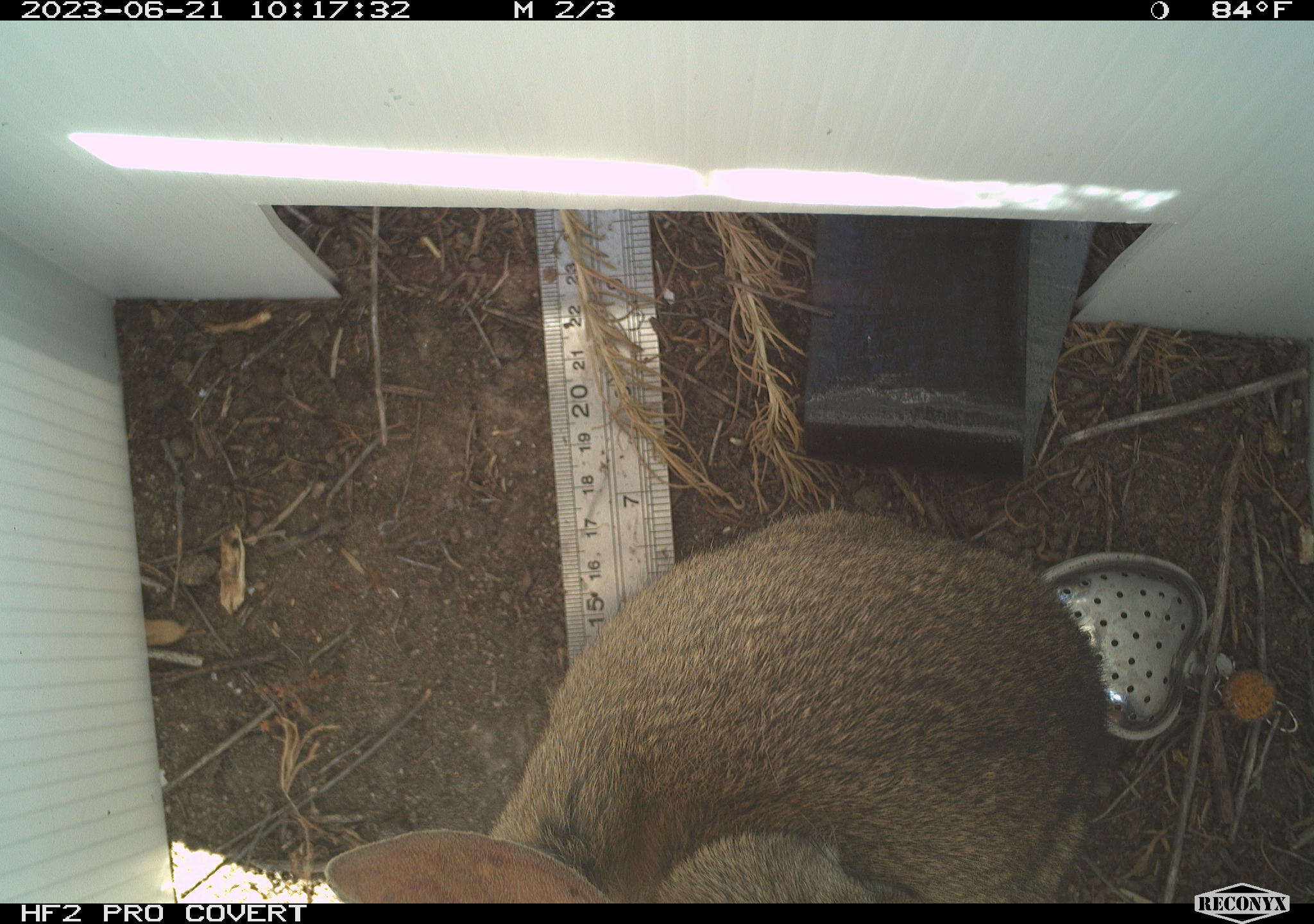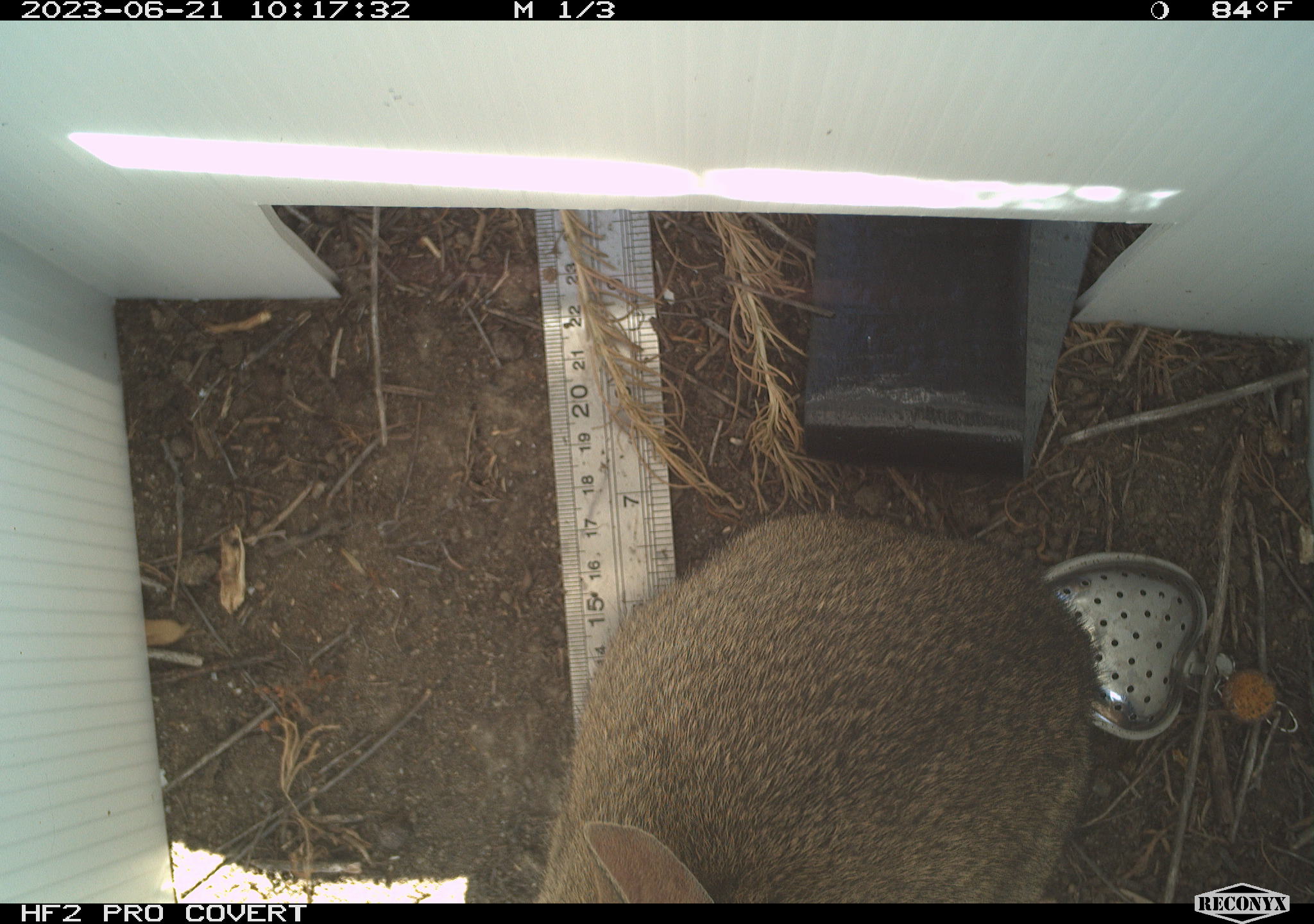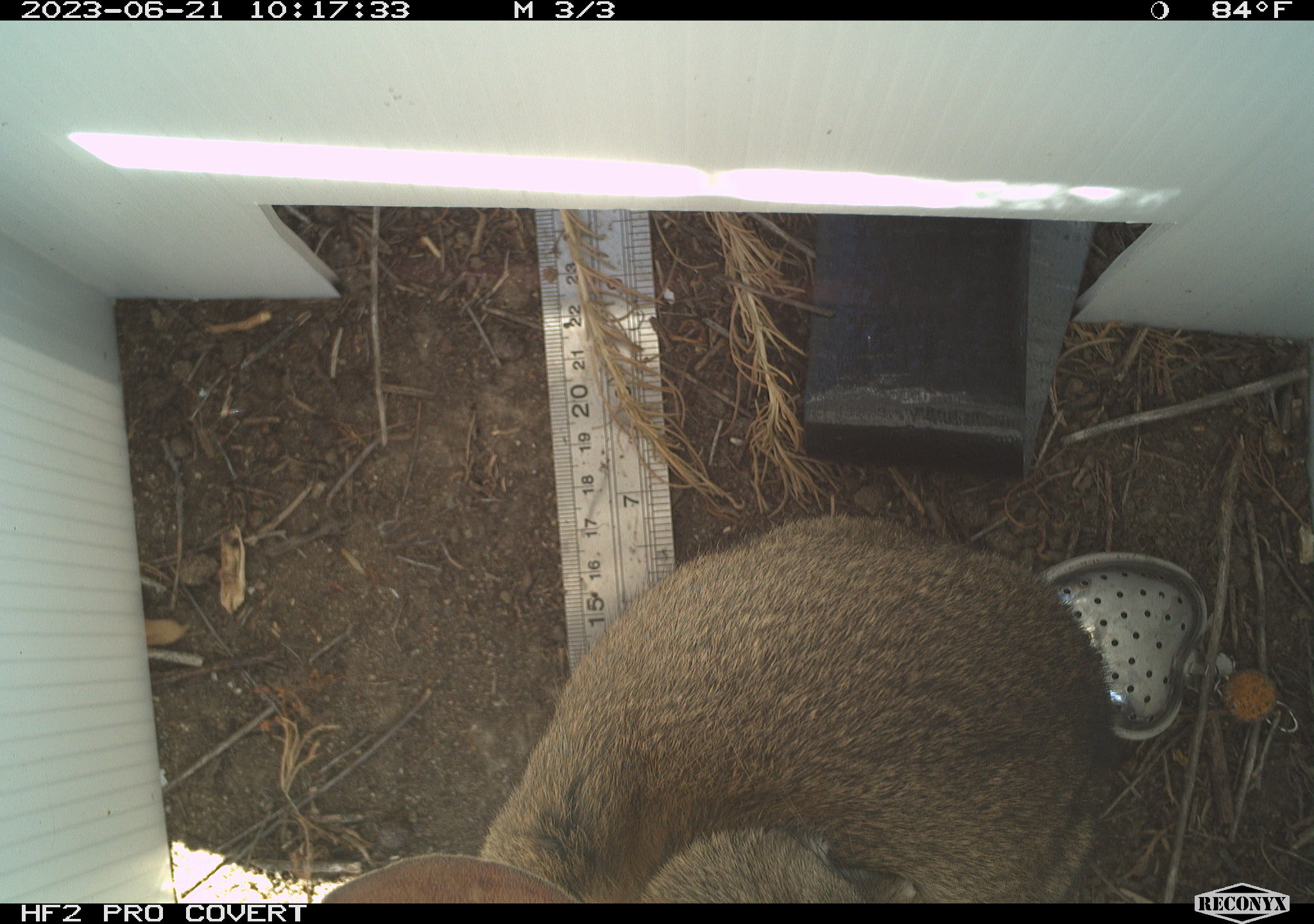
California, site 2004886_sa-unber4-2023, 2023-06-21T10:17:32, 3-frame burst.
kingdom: Animalia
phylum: Chordata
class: Mammalia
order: Lagomorpha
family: Leporidae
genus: Sylvilagus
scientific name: Sylvilagus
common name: cottontail rabbits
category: sylvilagus species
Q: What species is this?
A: Sylvilagus species (cottontail rabbits) (Sylvilagus).